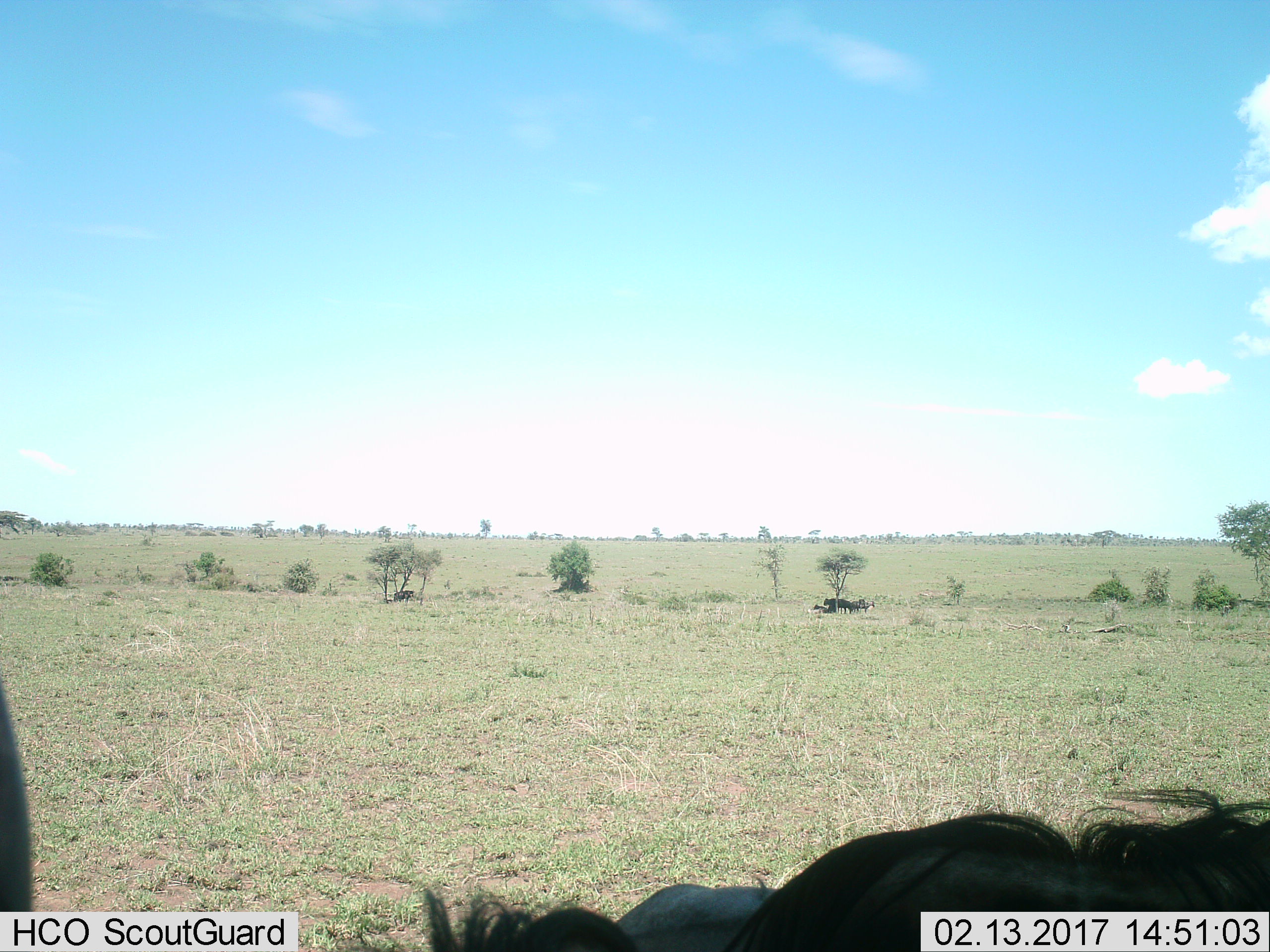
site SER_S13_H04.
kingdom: Animalia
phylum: Chordata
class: Mammalia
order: Artiodactyla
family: Bovidae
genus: Connochaetes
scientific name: Connochaetes taurinus taurinus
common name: blue wildebeest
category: wildebeestblue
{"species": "wildebeestblue (blue wildebeest) (Connochaetes taurinus taurinus)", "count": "6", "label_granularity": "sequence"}